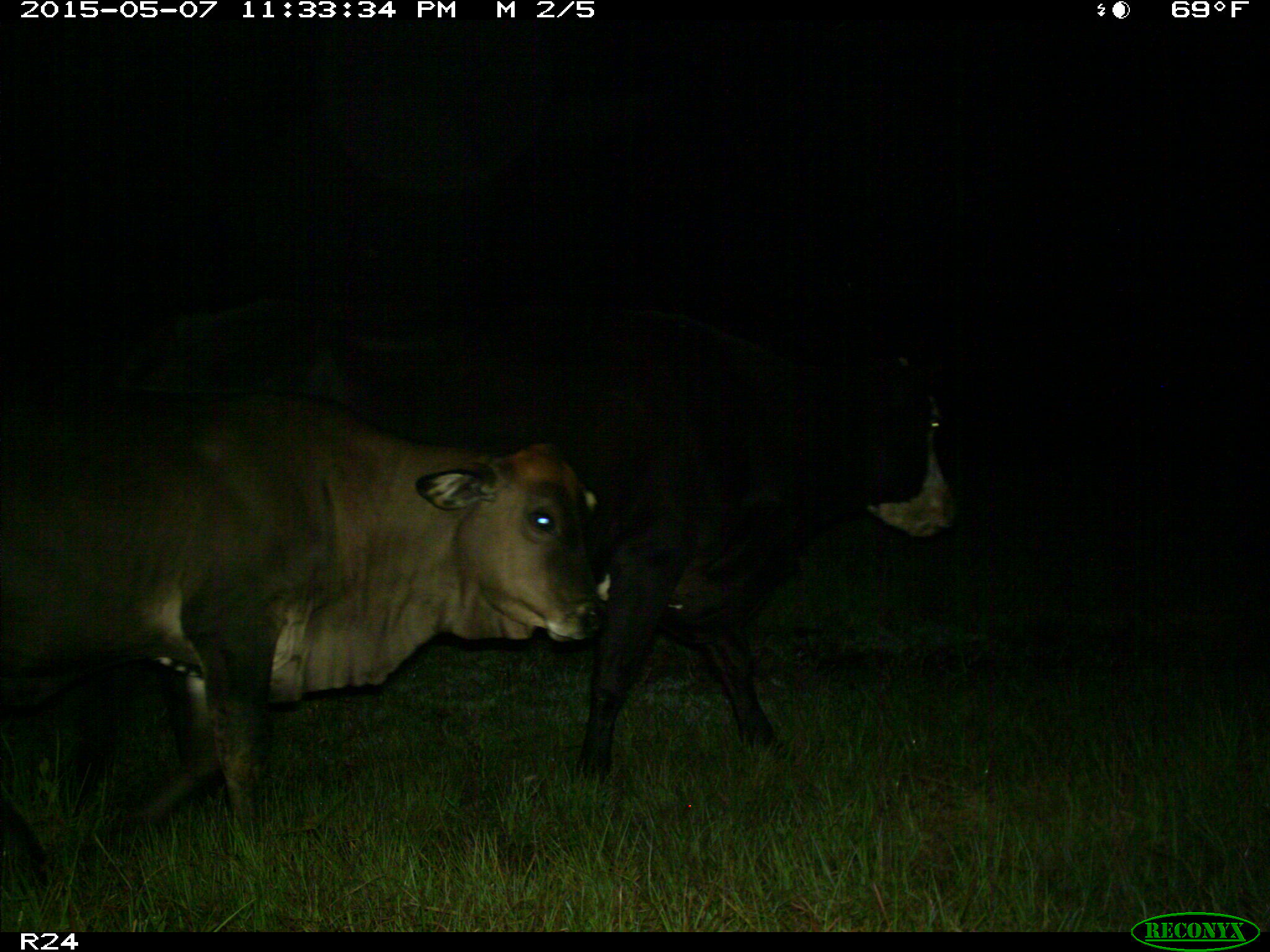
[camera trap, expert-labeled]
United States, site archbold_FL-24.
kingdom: Animalia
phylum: Chordata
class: Mammalia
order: Artiodactyla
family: Bovidae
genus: Bos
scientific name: Bos taurus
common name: domestic cow